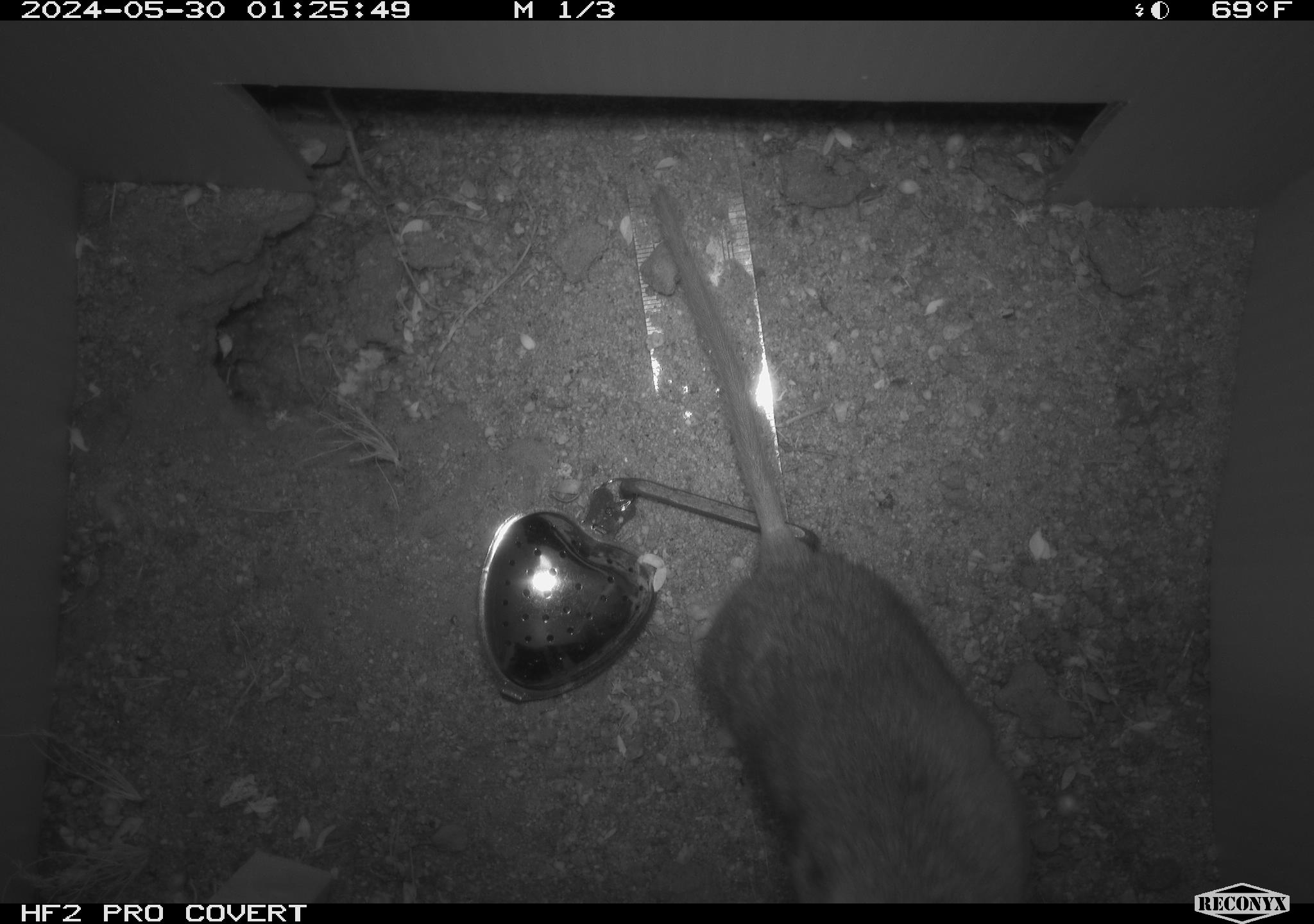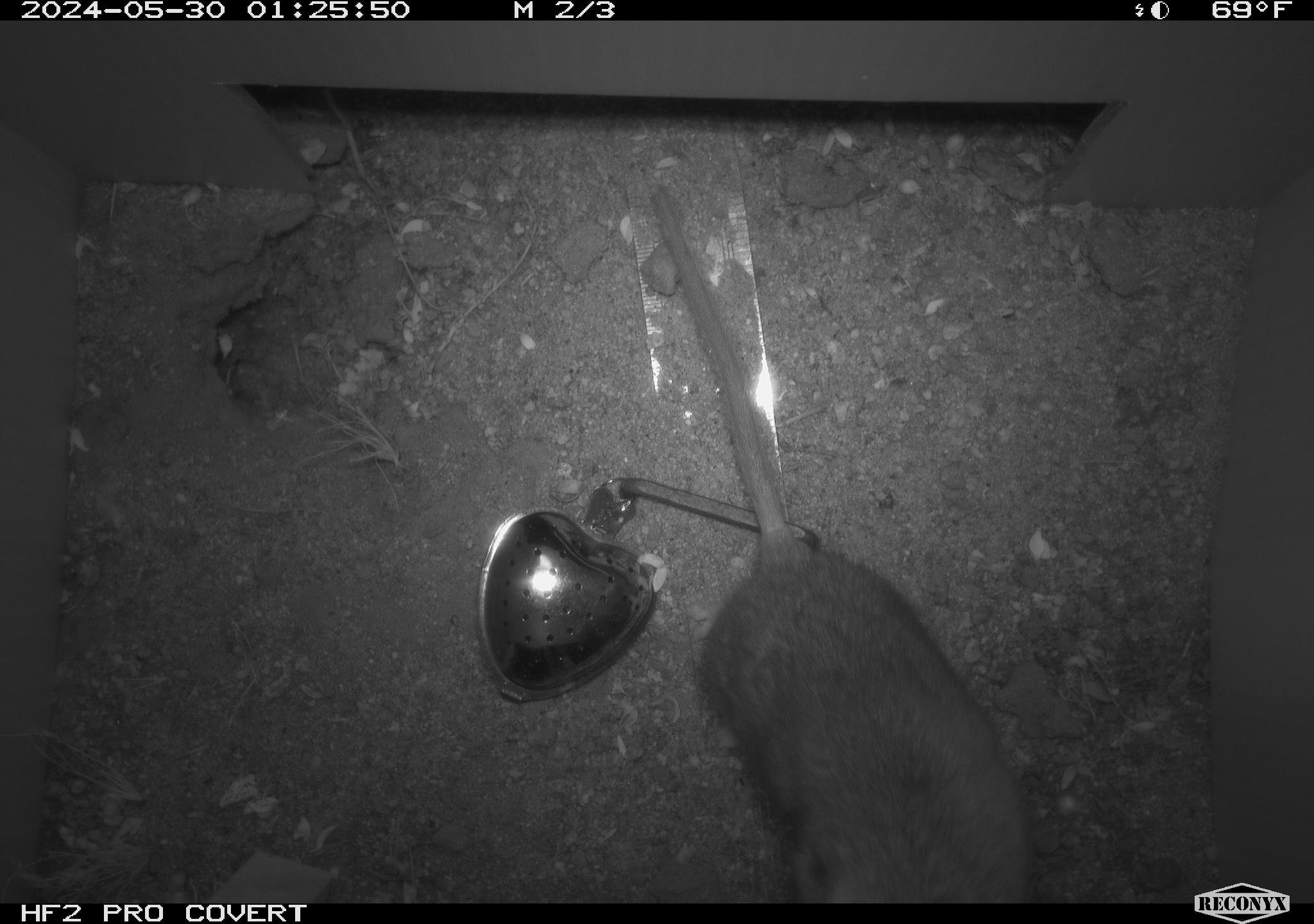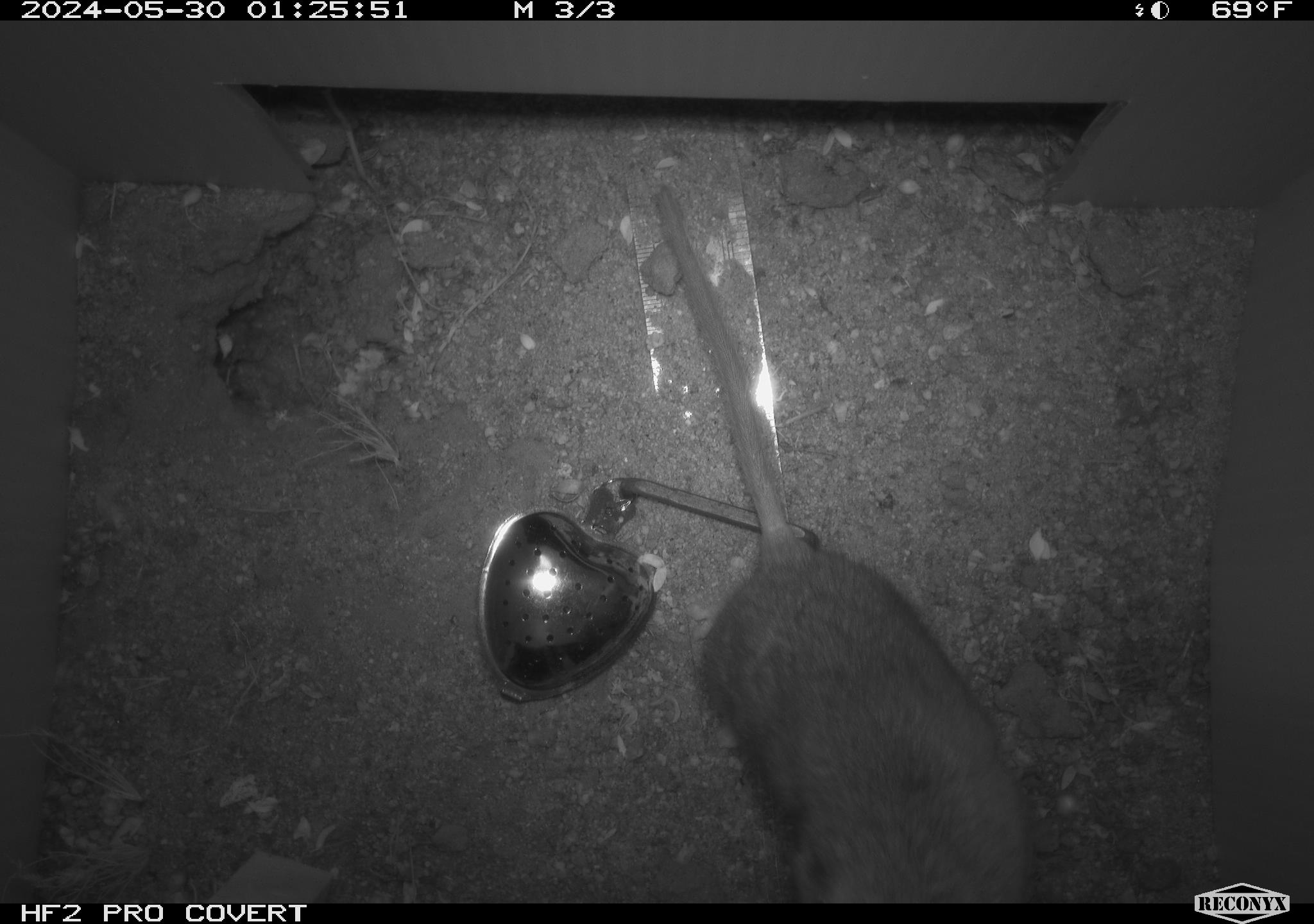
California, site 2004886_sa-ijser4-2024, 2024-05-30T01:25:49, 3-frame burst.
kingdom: Animalia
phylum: Chordata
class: Mammalia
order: Rodentia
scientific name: Rodentia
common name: woodrat or rat or mouse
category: woodrat or rat or mouse species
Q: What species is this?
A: Woodrat or rat or mouse species (woodrat or rat or mouse) (Rodentia).